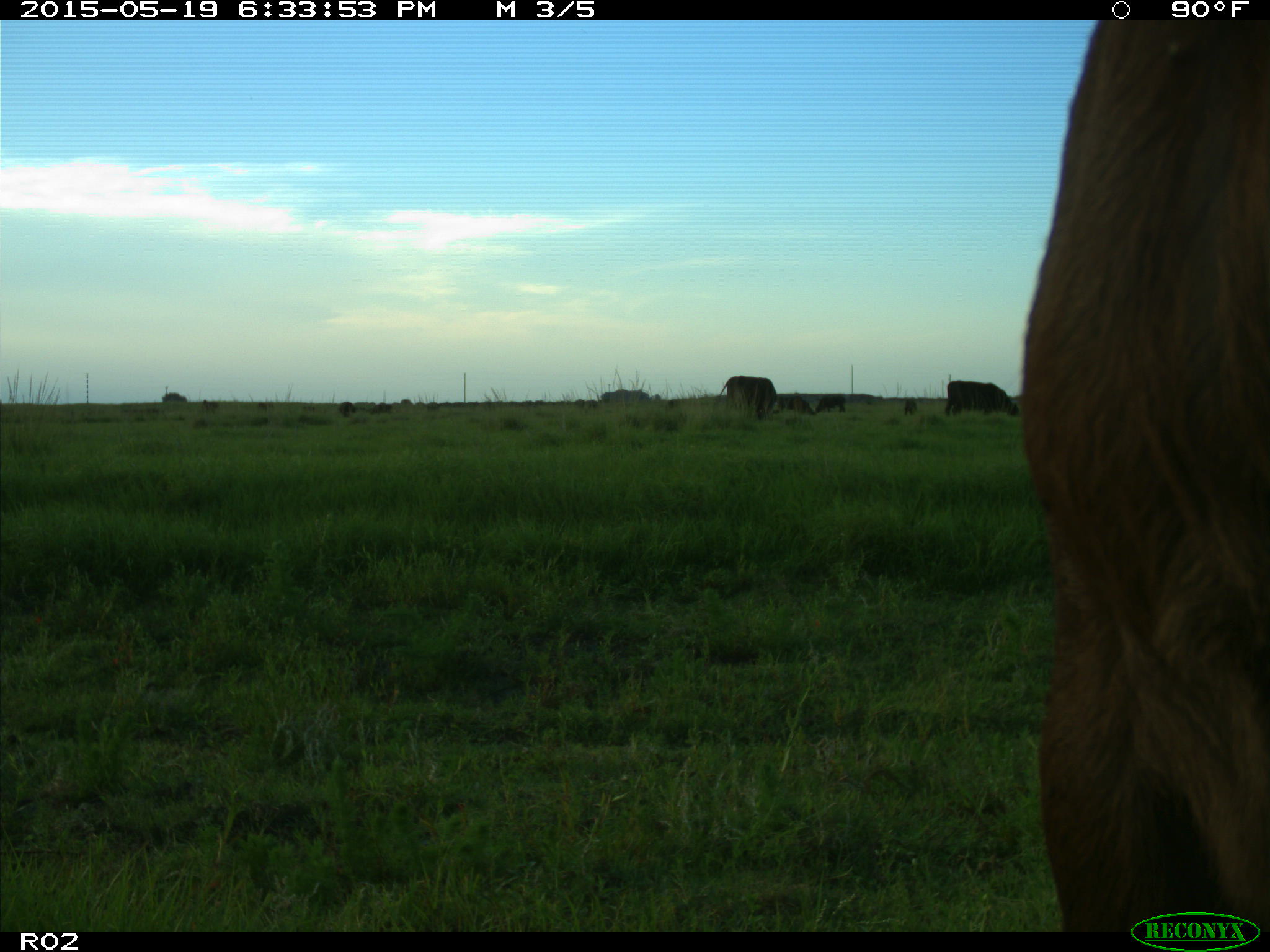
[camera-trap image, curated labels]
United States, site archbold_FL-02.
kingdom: Animalia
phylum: Chordata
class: Mammalia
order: Artiodactyla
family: Bovidae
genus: Bos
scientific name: Bos taurus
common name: domestic cow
Bos taurus (domestic cow).